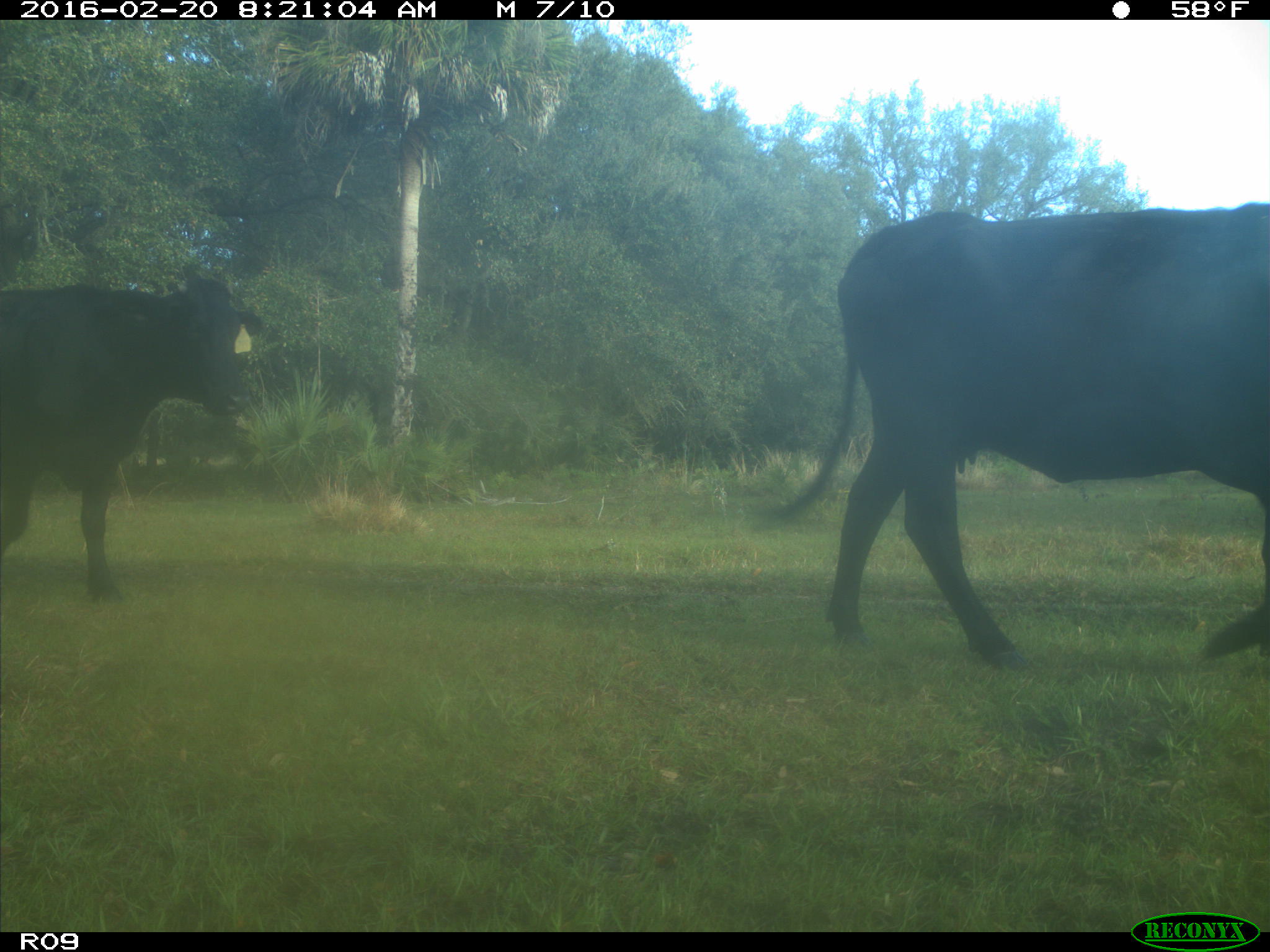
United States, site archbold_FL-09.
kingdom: Animalia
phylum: Chordata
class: Mammalia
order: Artiodactyla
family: Bovidae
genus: Bos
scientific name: Bos taurus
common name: domestic cow